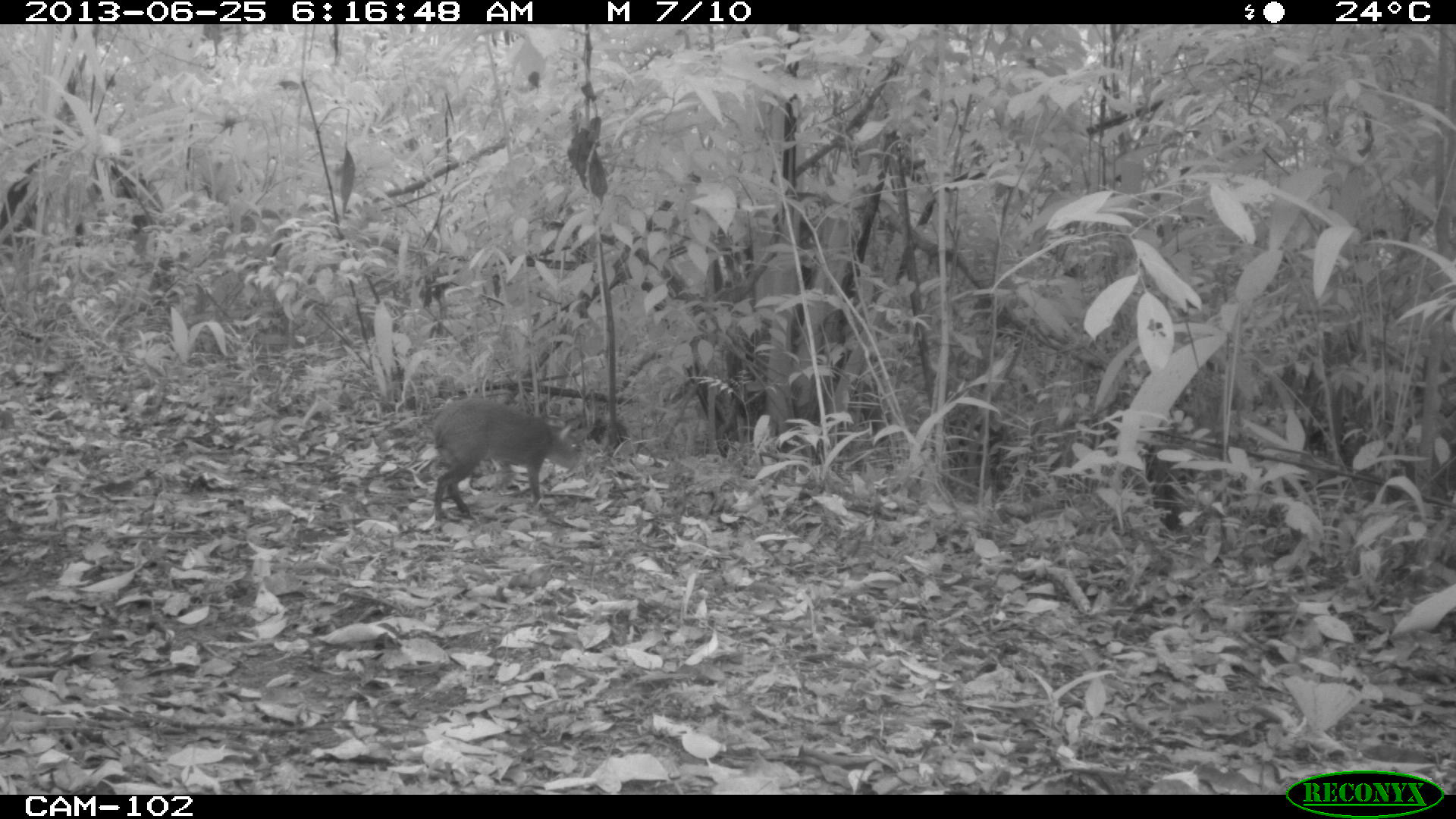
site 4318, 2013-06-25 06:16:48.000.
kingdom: Animalia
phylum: Chordata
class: Mammalia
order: Rodentia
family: Dasyproctidae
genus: Dasyprocta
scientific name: Dasyprocta punctata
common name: central american agouti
Dasyprocta punctata (central american agouti), count 1.